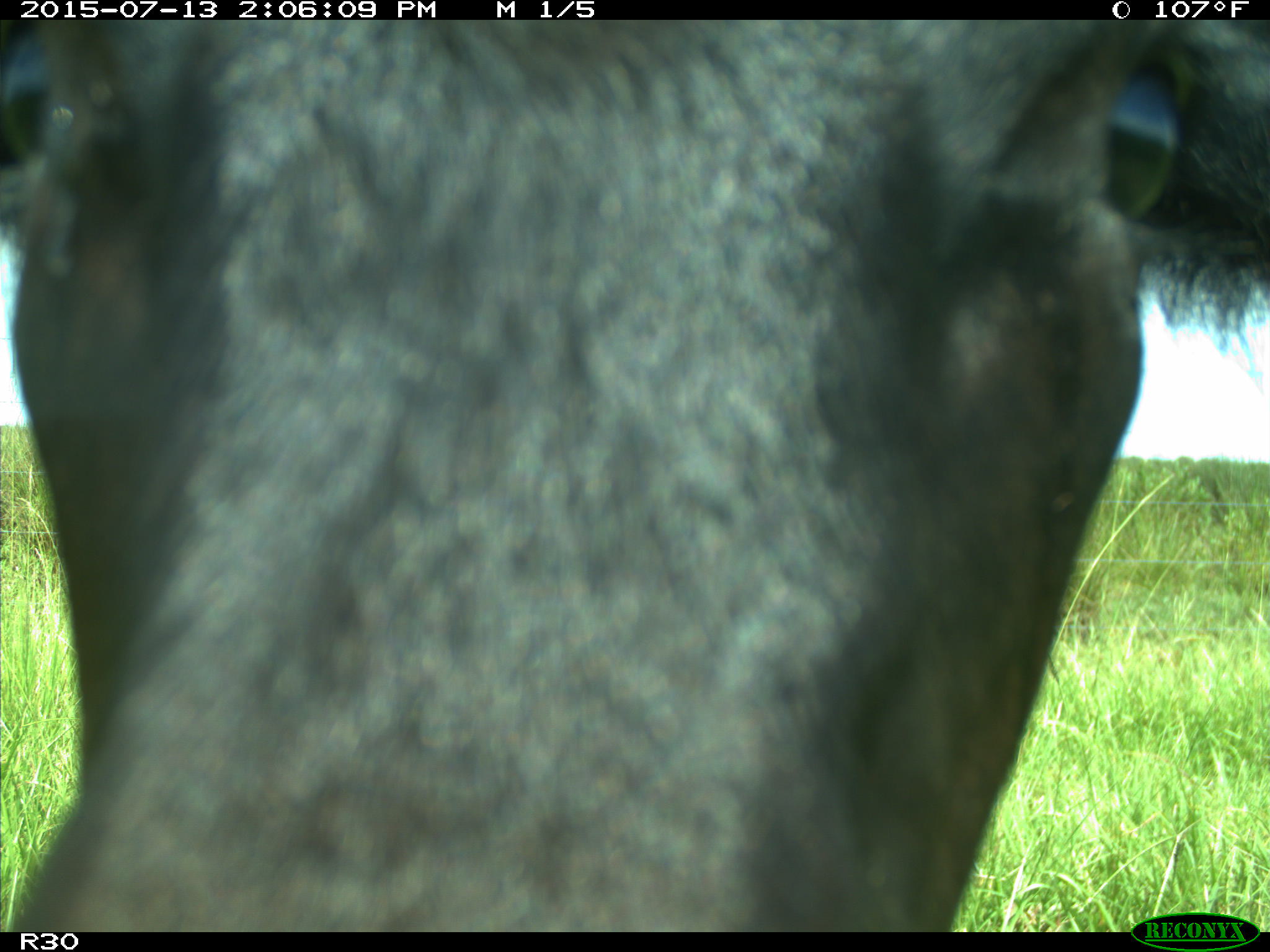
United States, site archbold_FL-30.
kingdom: Animalia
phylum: Chordata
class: Mammalia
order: Artiodactyla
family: Bovidae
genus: Bos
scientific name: Bos taurus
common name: domestic cow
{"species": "Bos taurus (domestic cow)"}